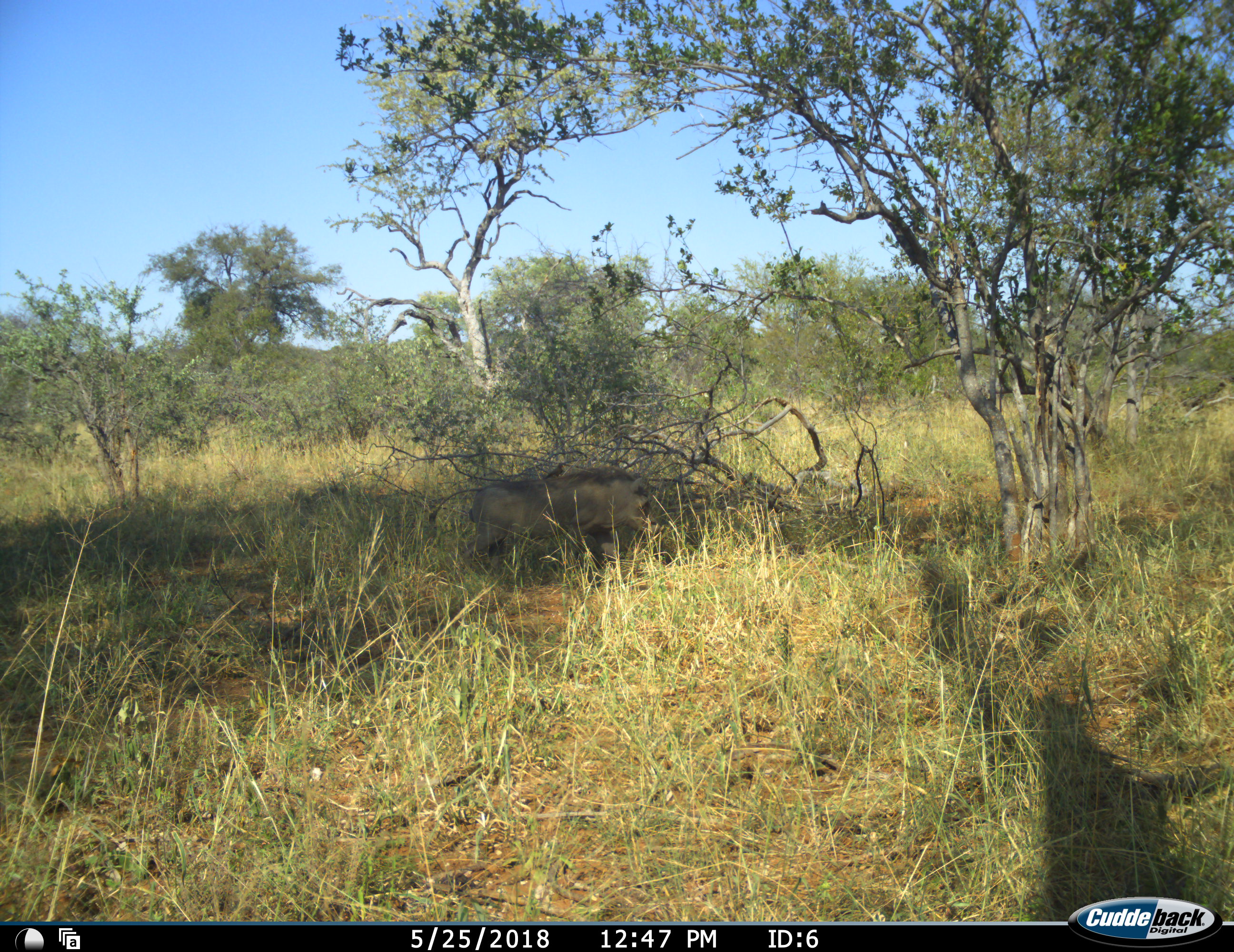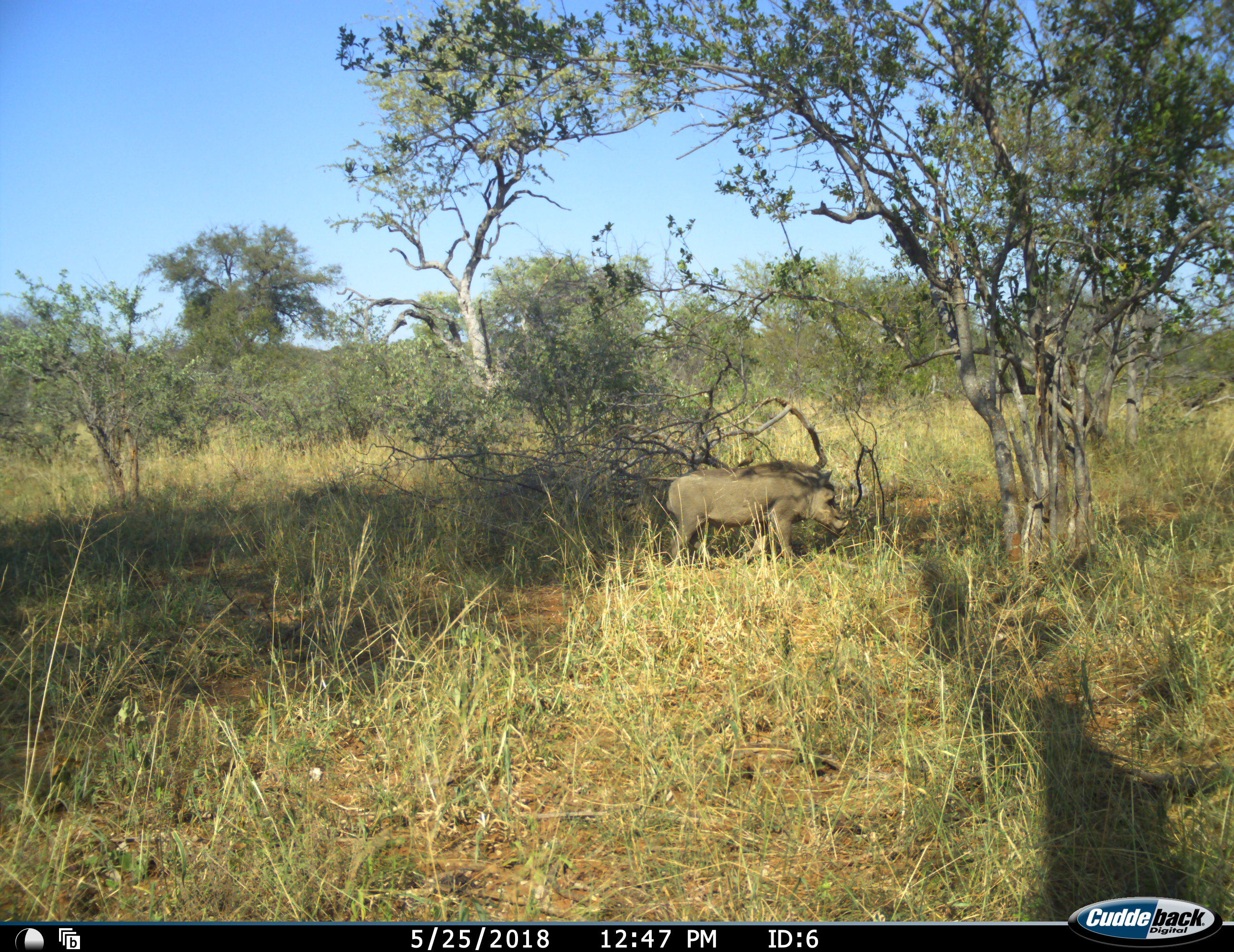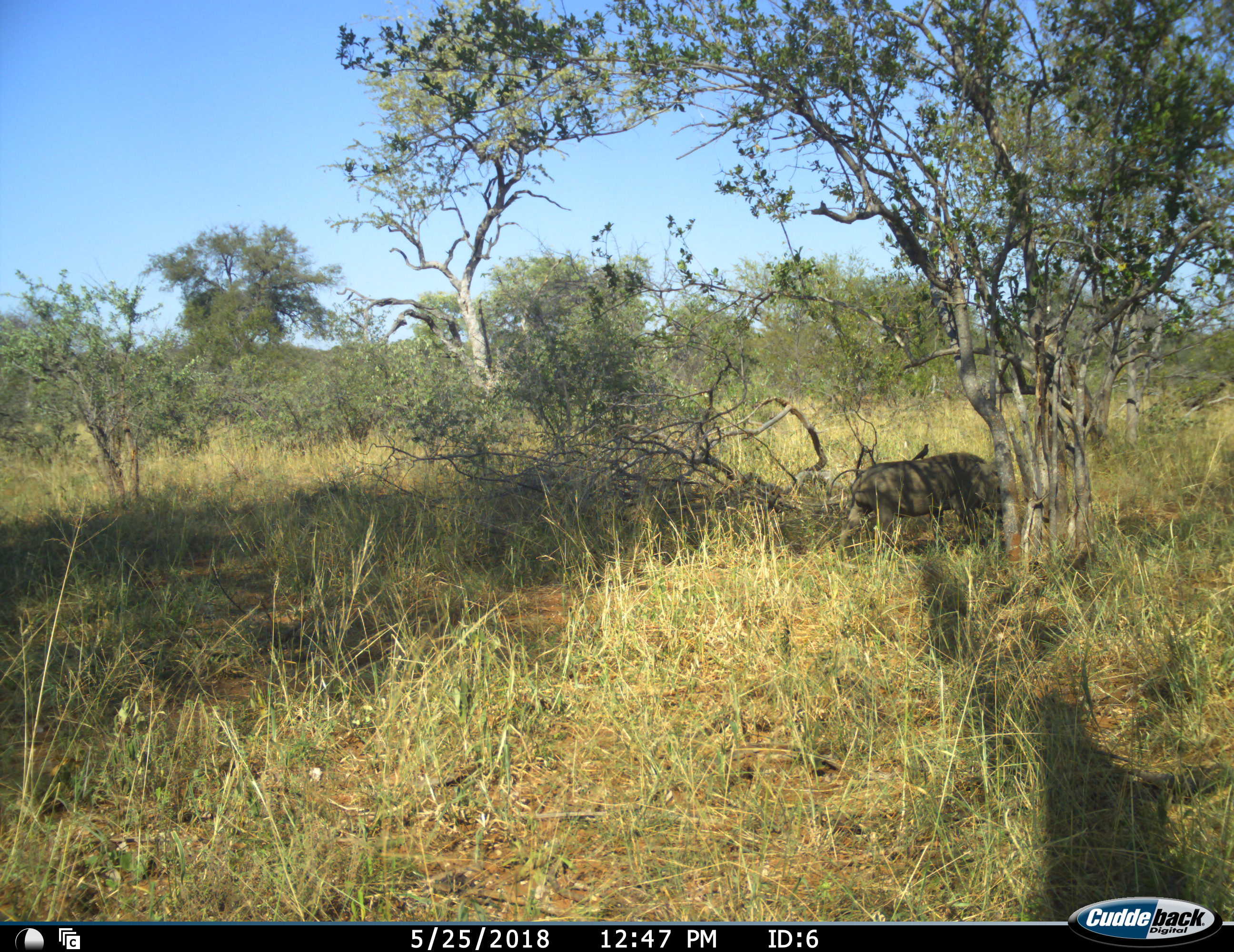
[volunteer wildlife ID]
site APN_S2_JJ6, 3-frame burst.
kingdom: Animalia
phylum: Chordata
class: Mammalia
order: Artiodactyla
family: Suidae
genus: Phacochoerus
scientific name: Phacochoerus africanus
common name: warthog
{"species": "warthog (Phacochoerus africanus)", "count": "1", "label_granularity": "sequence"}